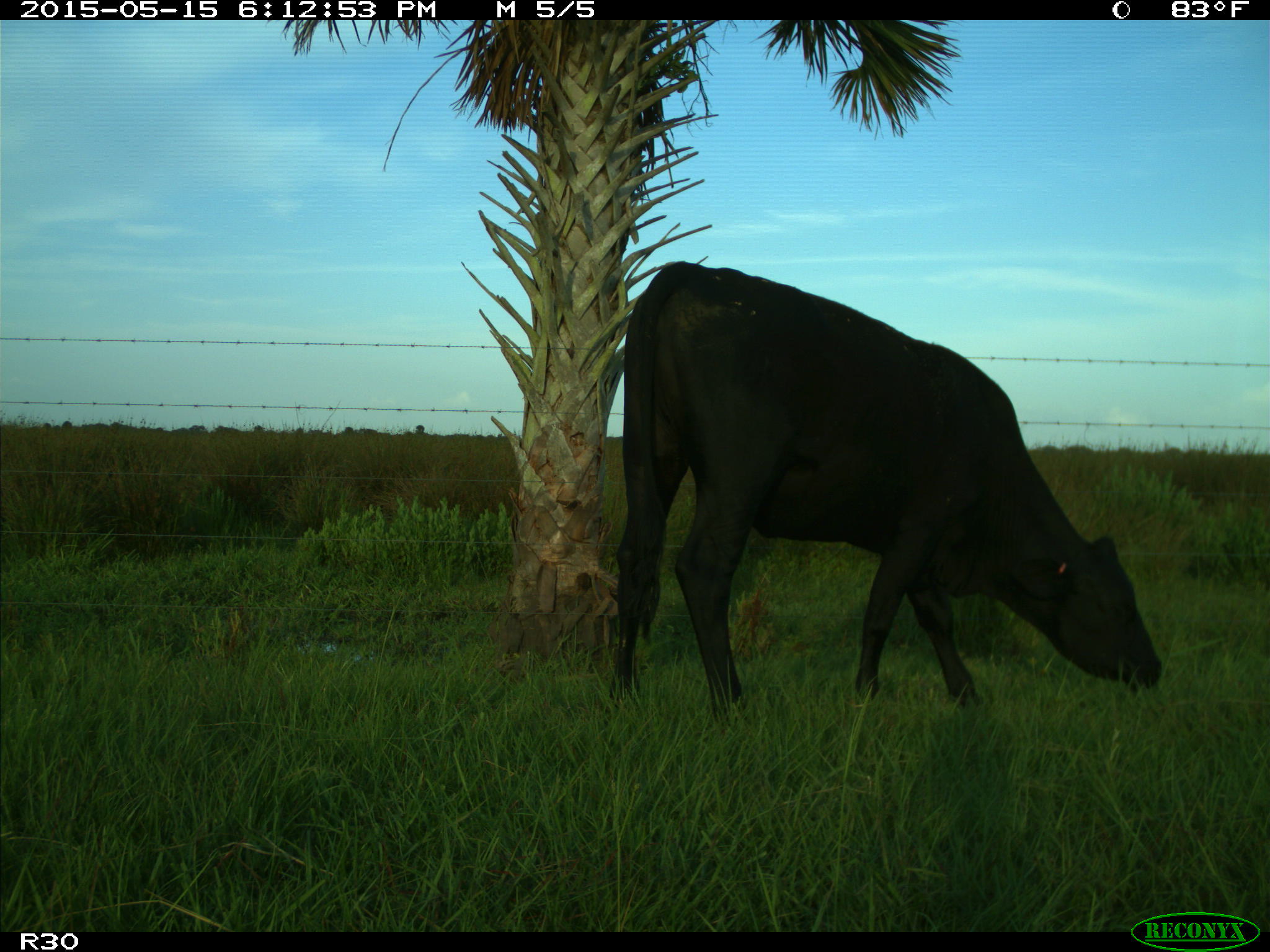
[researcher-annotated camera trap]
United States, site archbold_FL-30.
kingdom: Animalia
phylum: Chordata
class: Mammalia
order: Artiodactyla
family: Bovidae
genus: Bos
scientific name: Bos taurus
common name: domestic cow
Bos taurus (domestic cow).